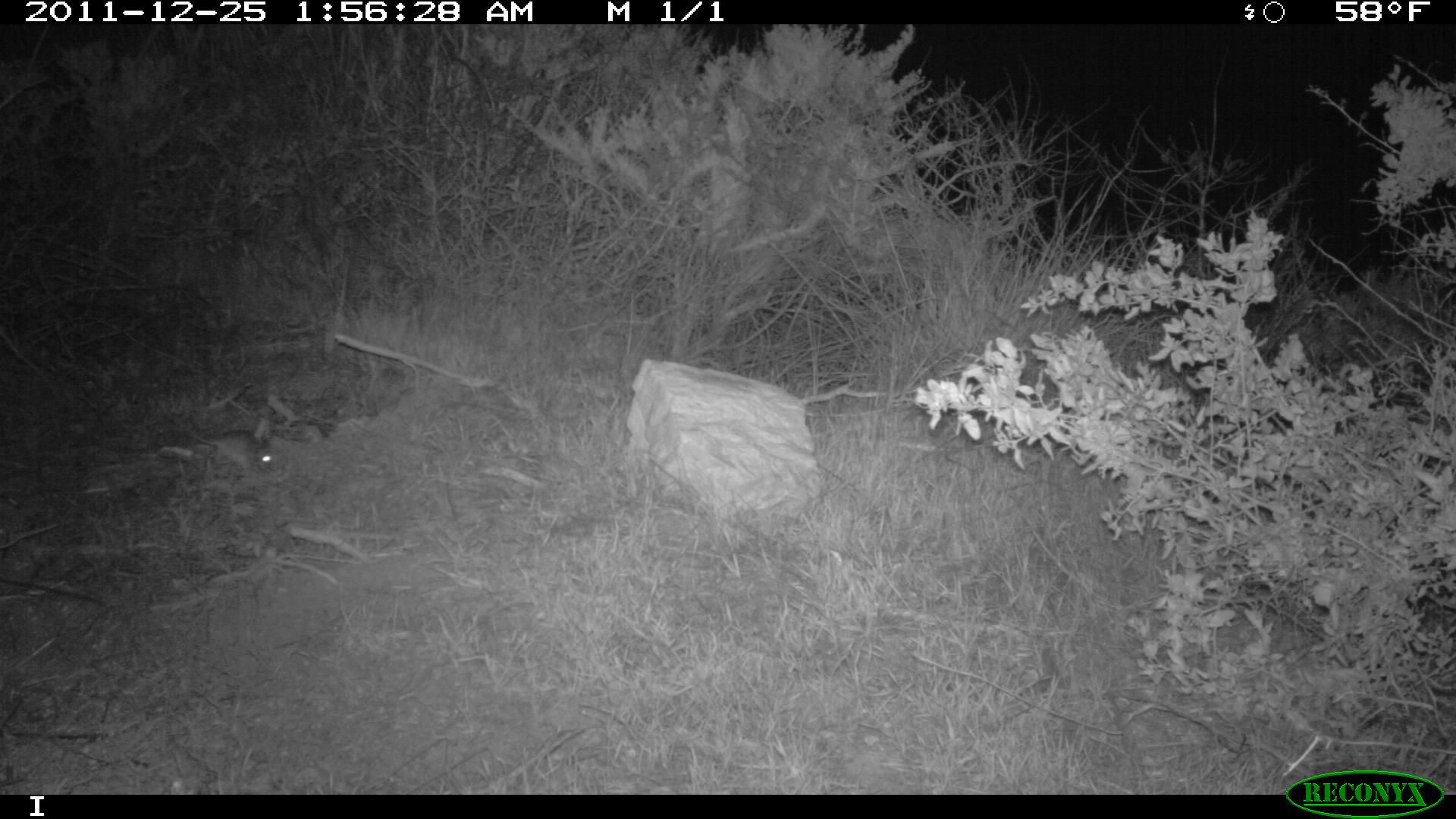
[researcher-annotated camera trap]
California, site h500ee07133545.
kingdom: Animalia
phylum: Chordata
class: Mammalia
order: Rodentia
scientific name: Rodentia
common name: rodent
Rodent (Rodentia).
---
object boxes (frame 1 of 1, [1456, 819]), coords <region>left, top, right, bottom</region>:
rodent: <region>189, 429, 273, 471</region>